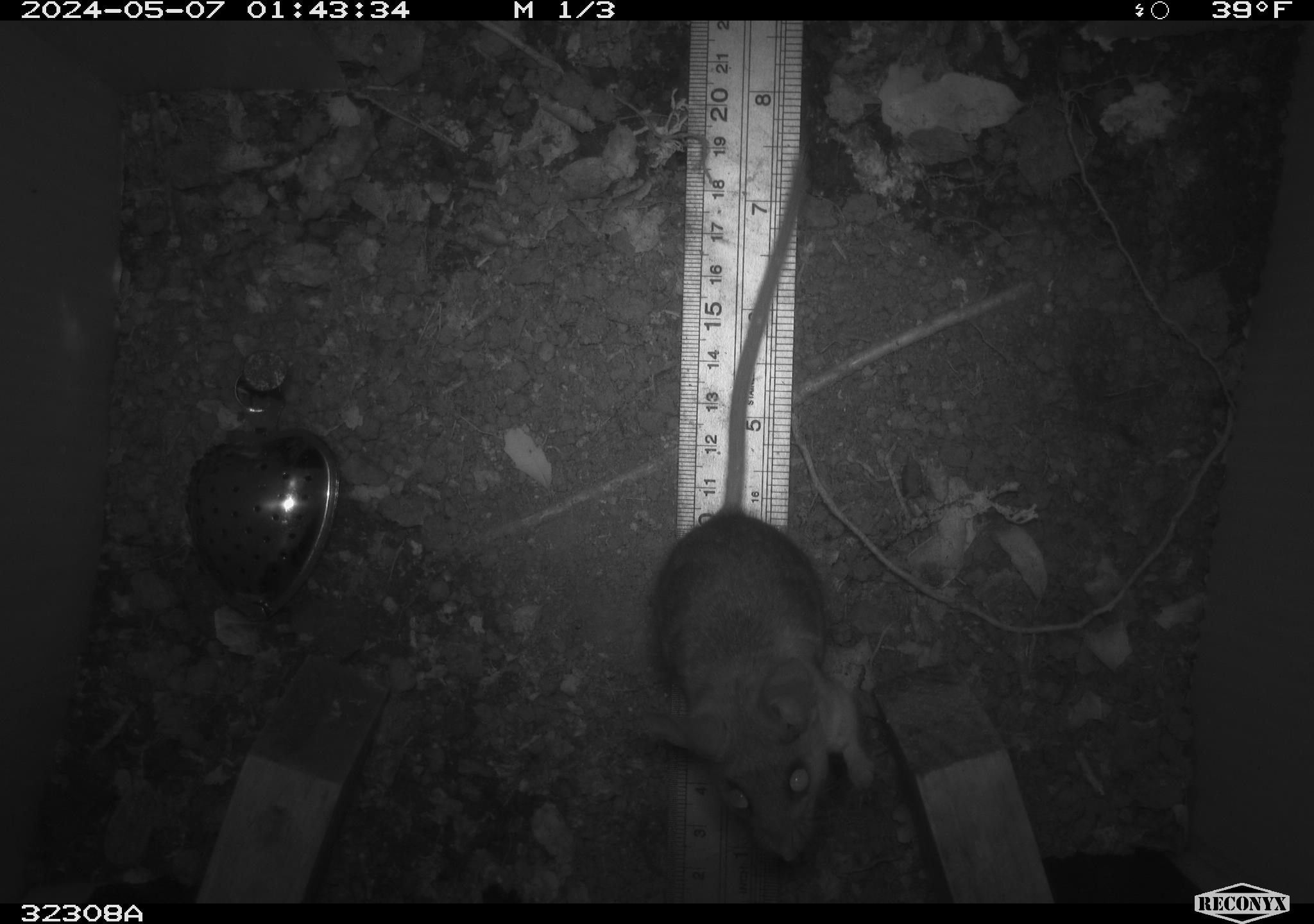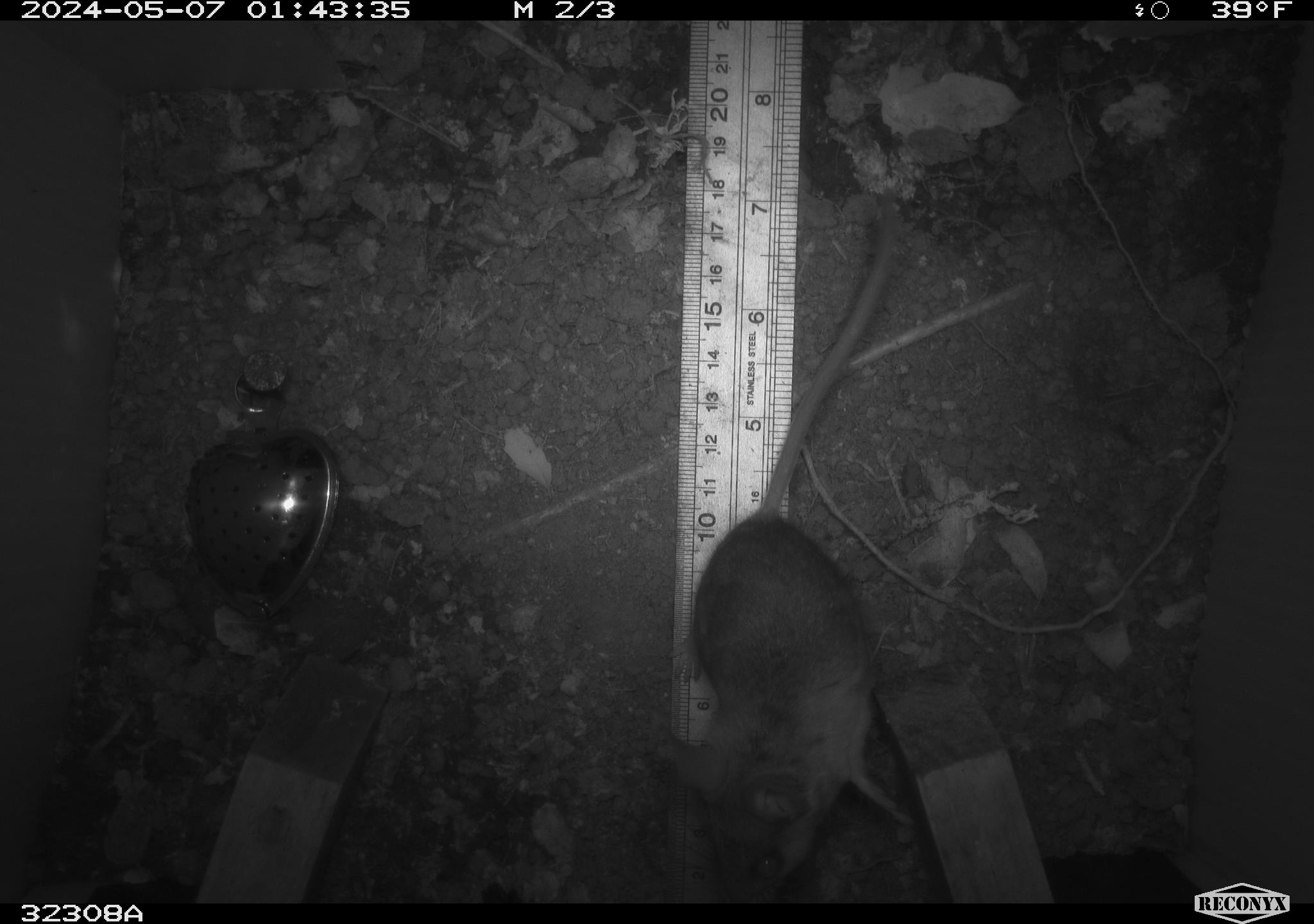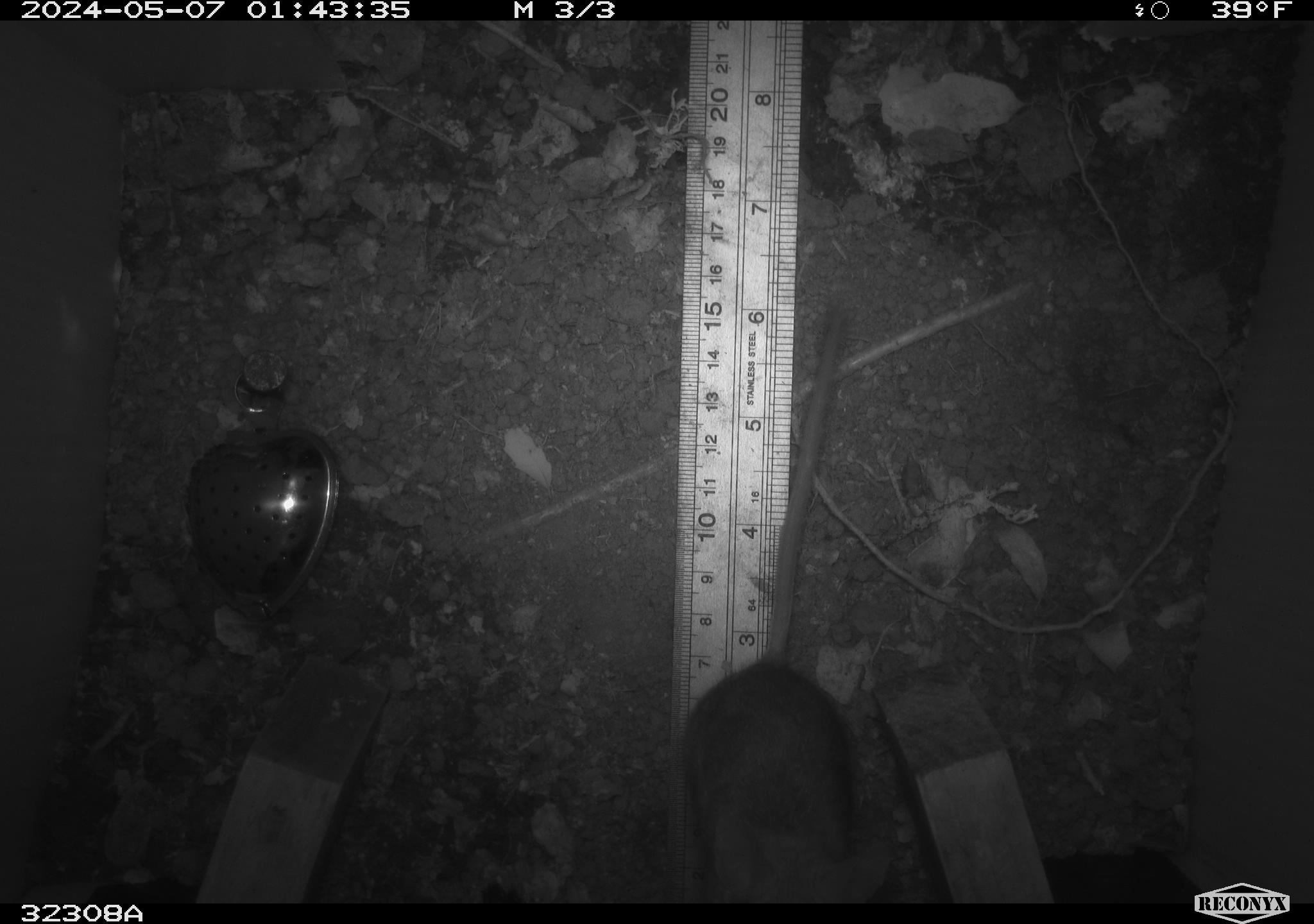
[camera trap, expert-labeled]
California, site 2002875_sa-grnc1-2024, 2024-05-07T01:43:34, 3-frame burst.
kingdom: Animalia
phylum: Chordata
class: Mammalia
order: Rodentia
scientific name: Rodentia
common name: rodent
Rodent (Rodentia).